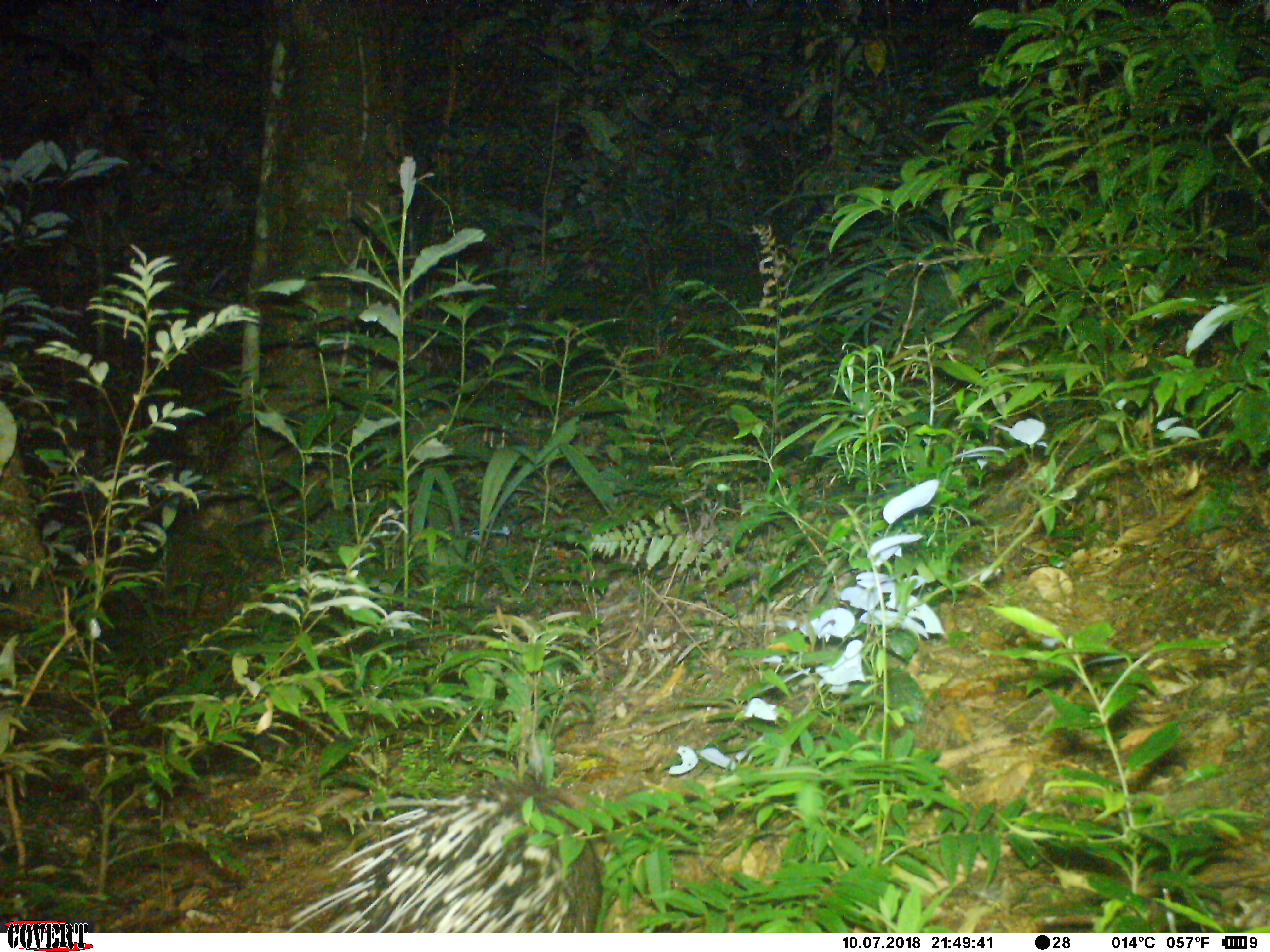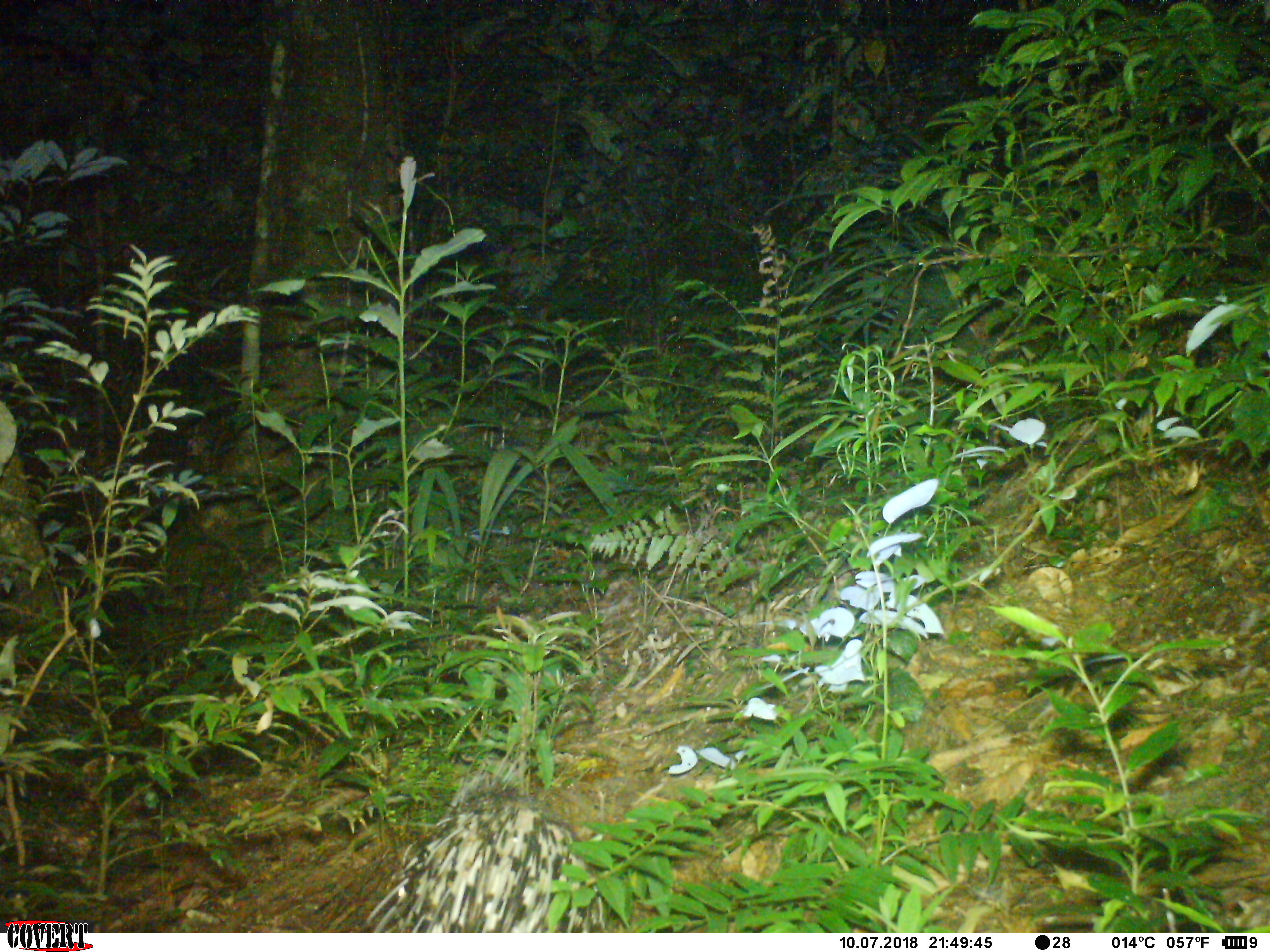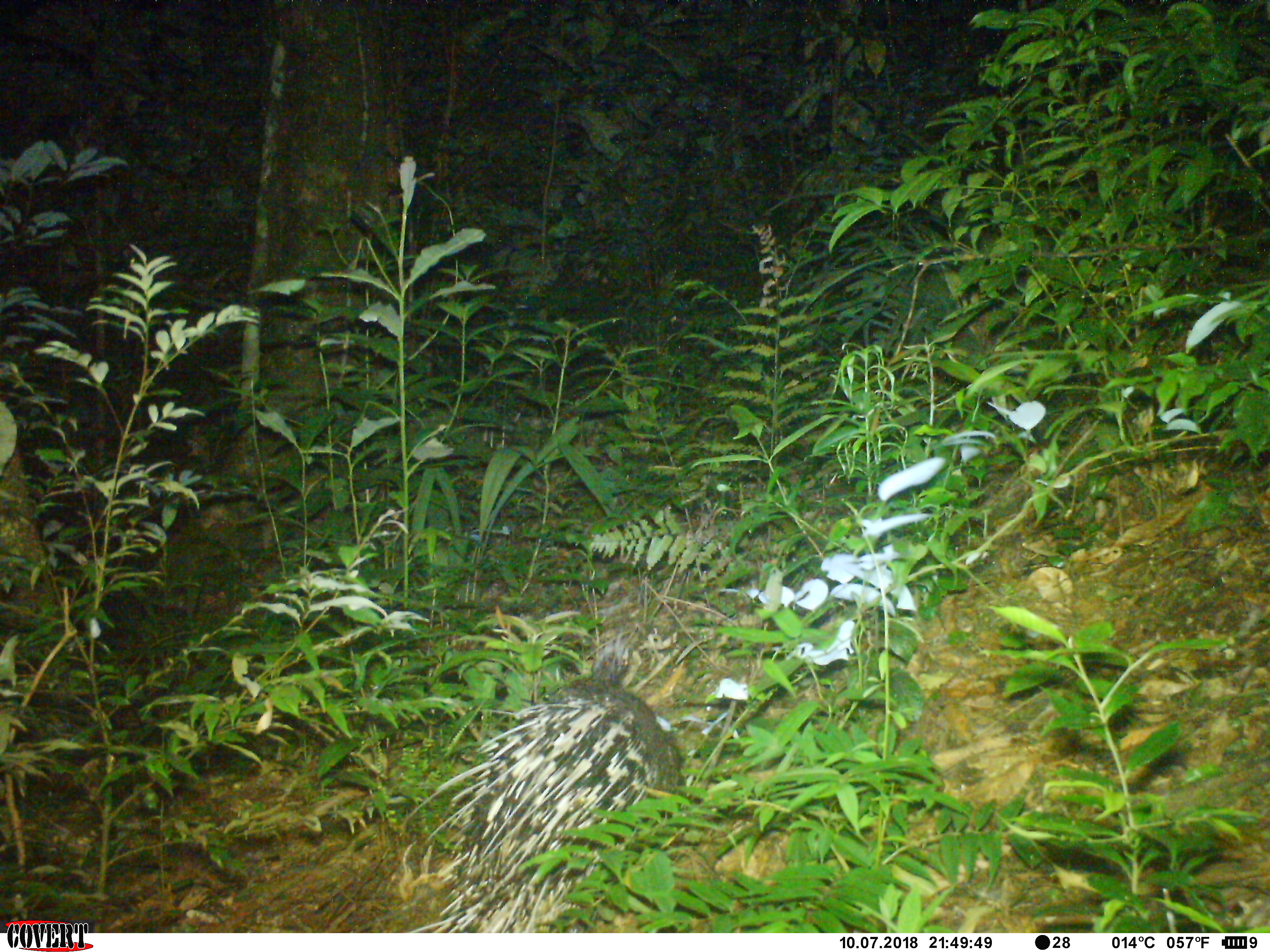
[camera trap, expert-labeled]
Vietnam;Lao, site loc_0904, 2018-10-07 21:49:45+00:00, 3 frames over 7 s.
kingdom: Animalia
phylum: Chordata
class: Mammalia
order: Rodentia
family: Hystricidae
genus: Hystrix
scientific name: Hystrix brachyura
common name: malayan porcupine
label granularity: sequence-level